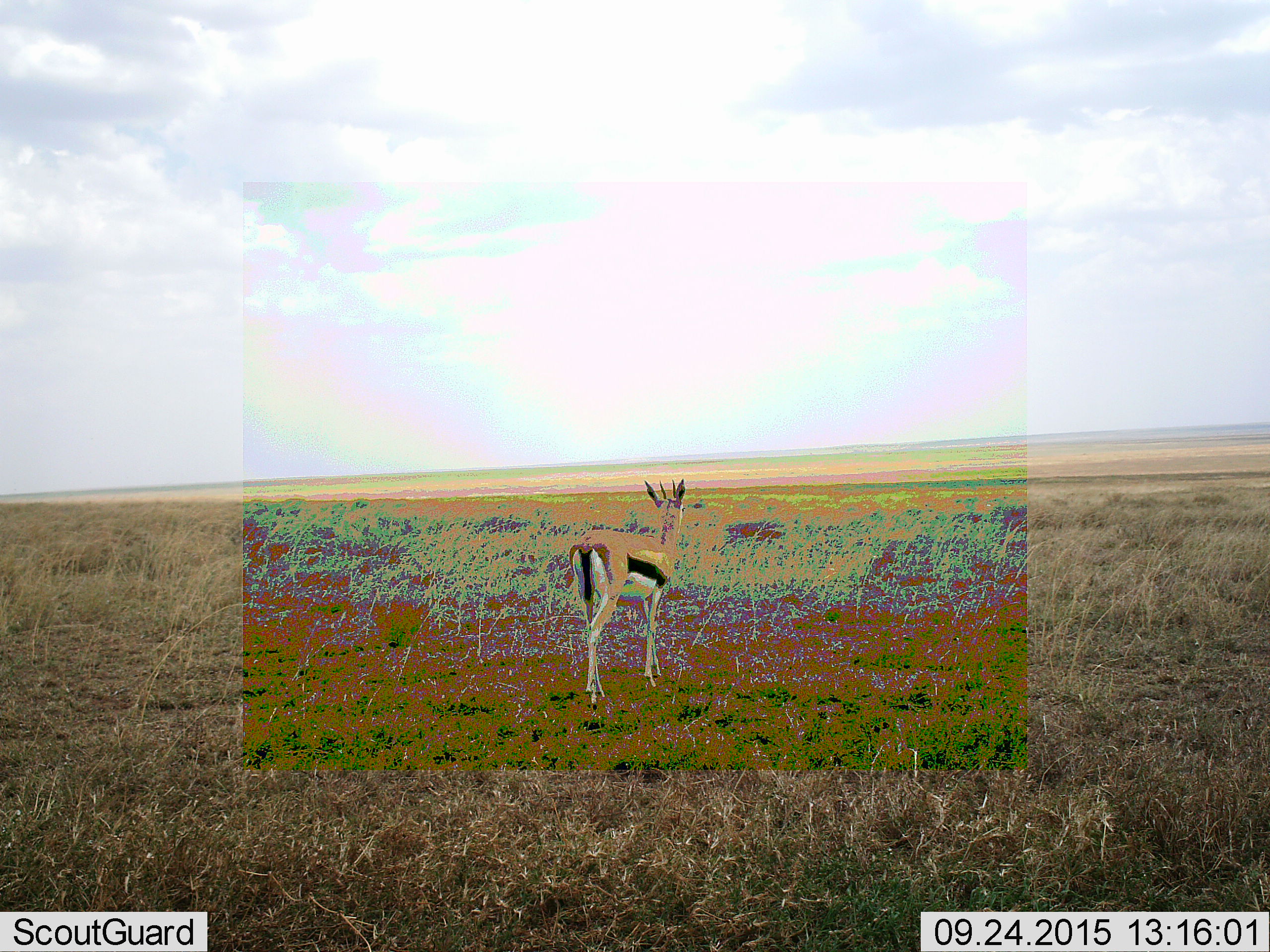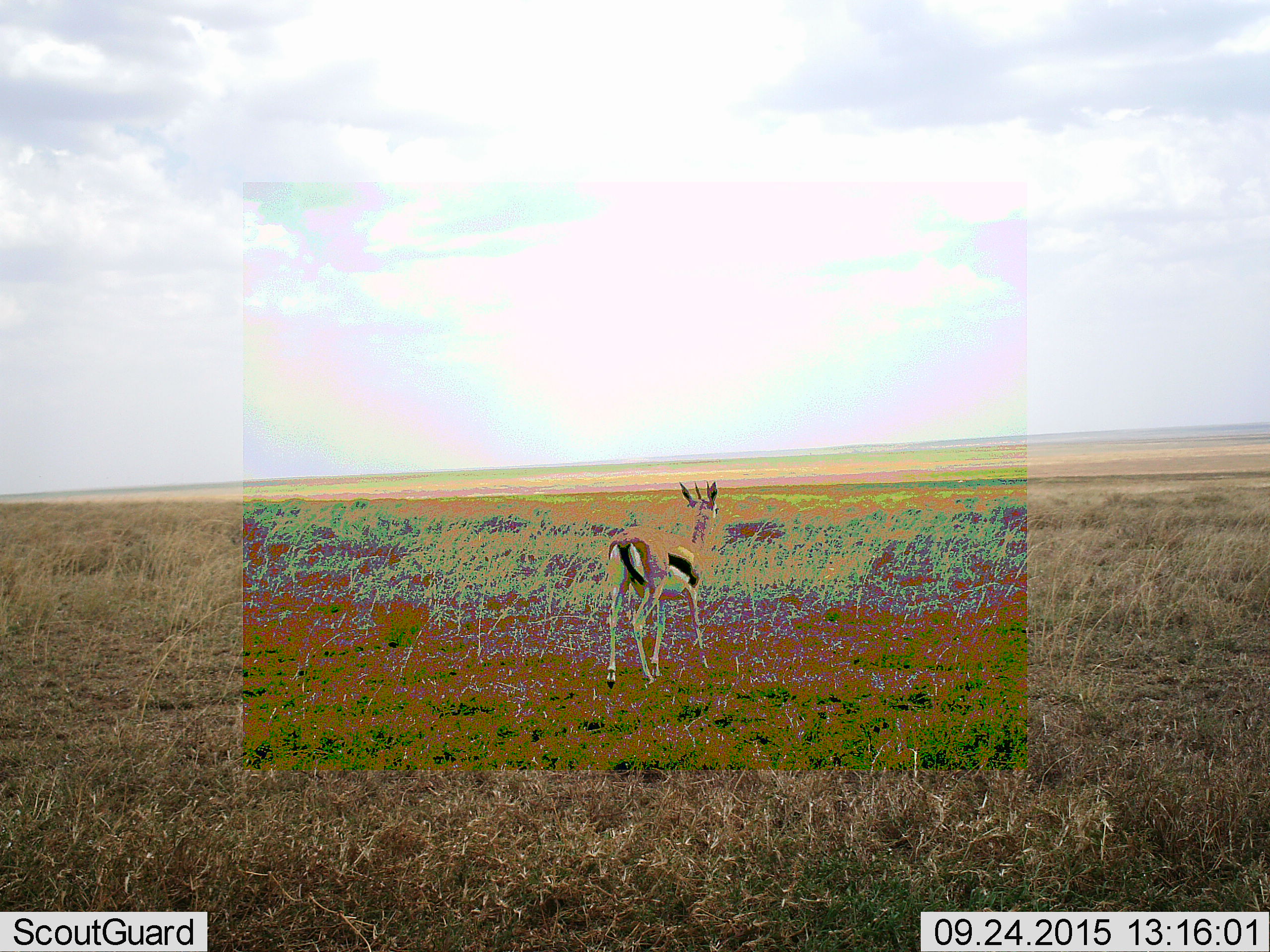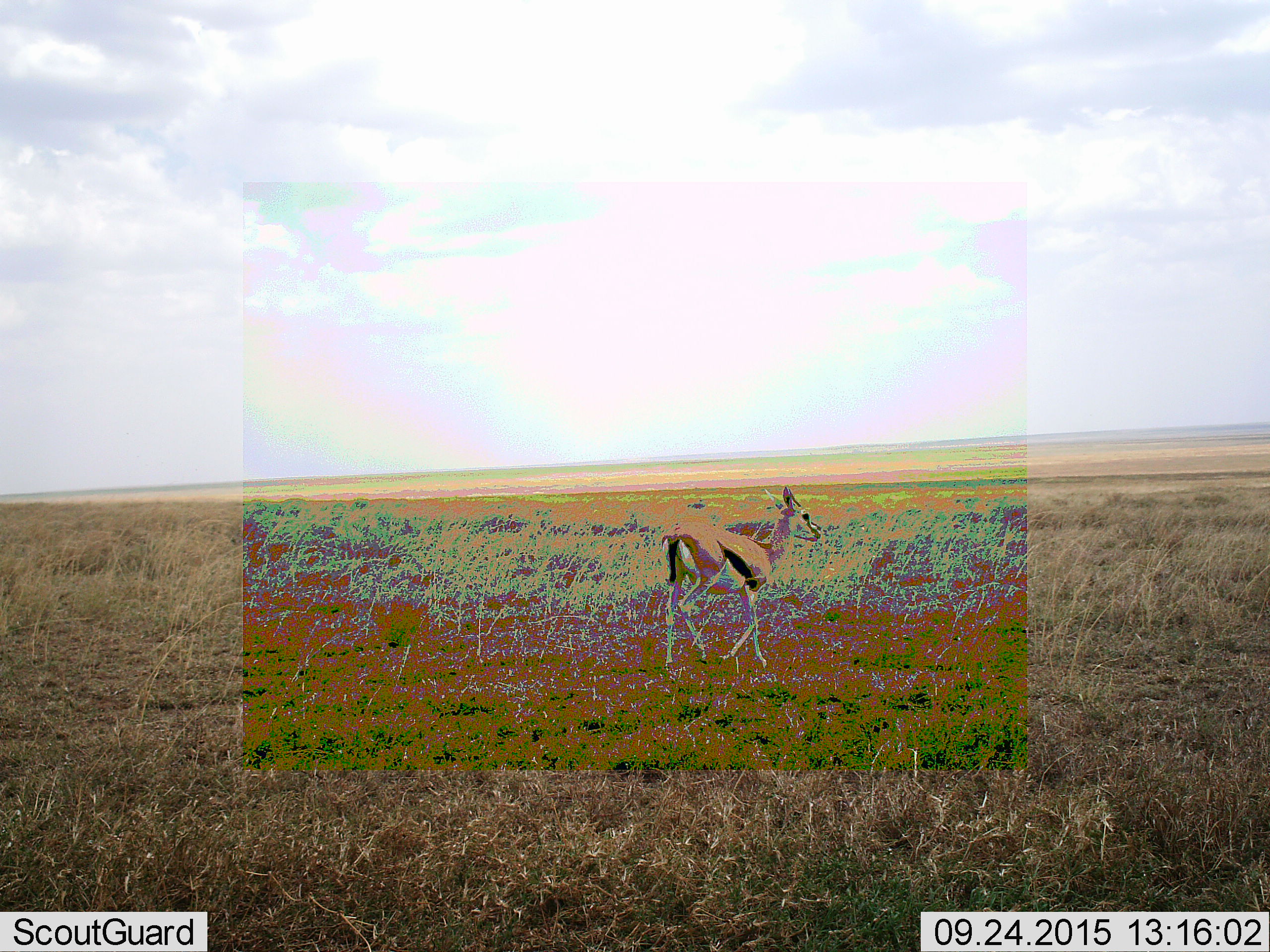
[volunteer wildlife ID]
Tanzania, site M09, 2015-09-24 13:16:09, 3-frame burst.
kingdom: Animalia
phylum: Chordata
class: Mammalia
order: Artiodactyla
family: Bovidae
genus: Eudorcas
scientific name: Eudorcas thomsonii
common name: thomson's gazelle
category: gazellethomsons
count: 1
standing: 44%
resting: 0%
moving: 67%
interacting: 0%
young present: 0%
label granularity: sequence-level